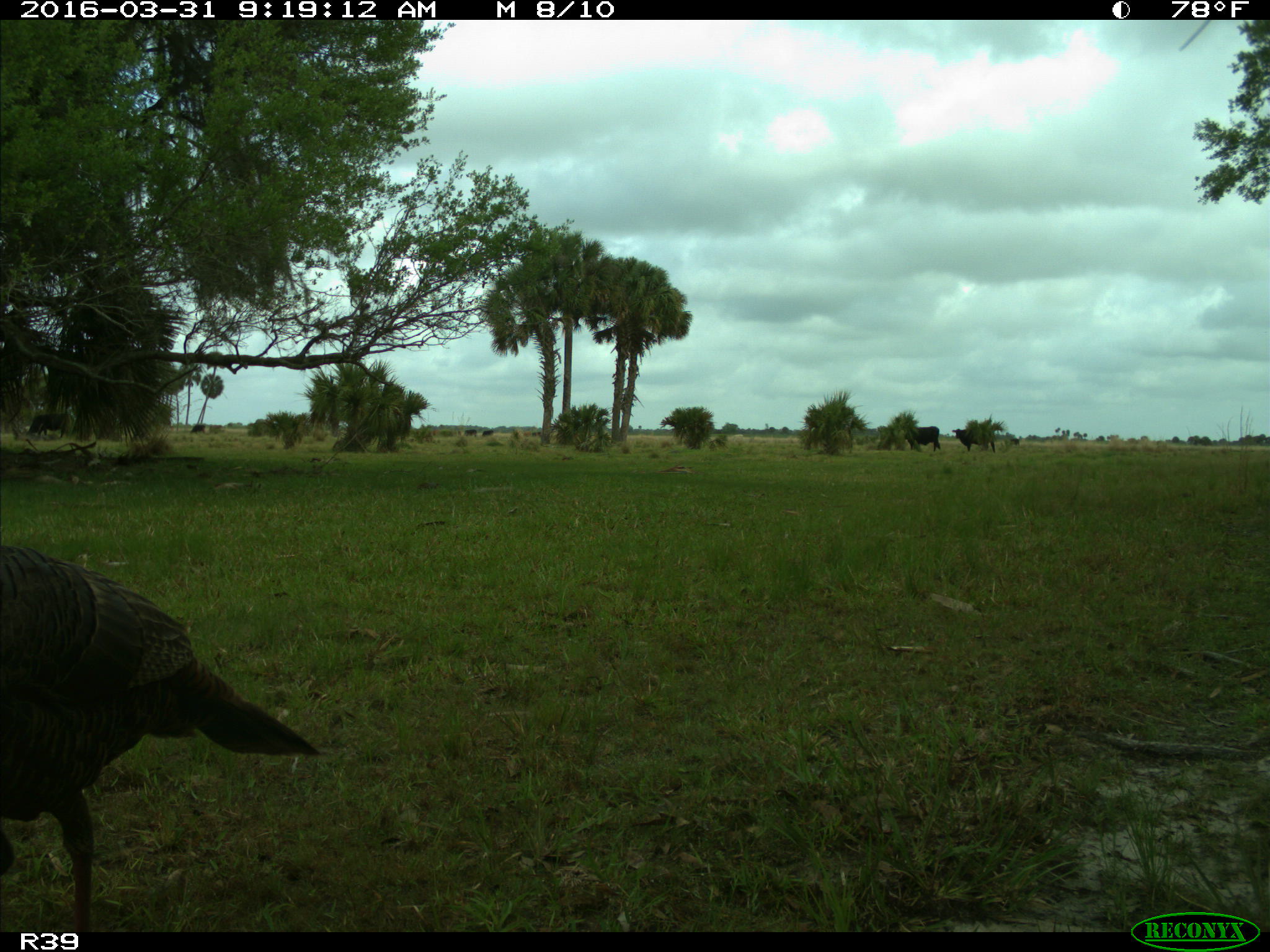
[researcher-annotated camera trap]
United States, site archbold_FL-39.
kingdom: Animalia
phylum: Chordata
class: Aves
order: Galliformes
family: Phasianidae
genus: Meleagris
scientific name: Meleagris gallopavo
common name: wild turkey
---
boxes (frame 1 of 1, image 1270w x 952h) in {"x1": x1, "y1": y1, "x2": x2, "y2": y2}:
animal: {"x1": 0, "y1": 544, "x2": 322, "y2": 932}